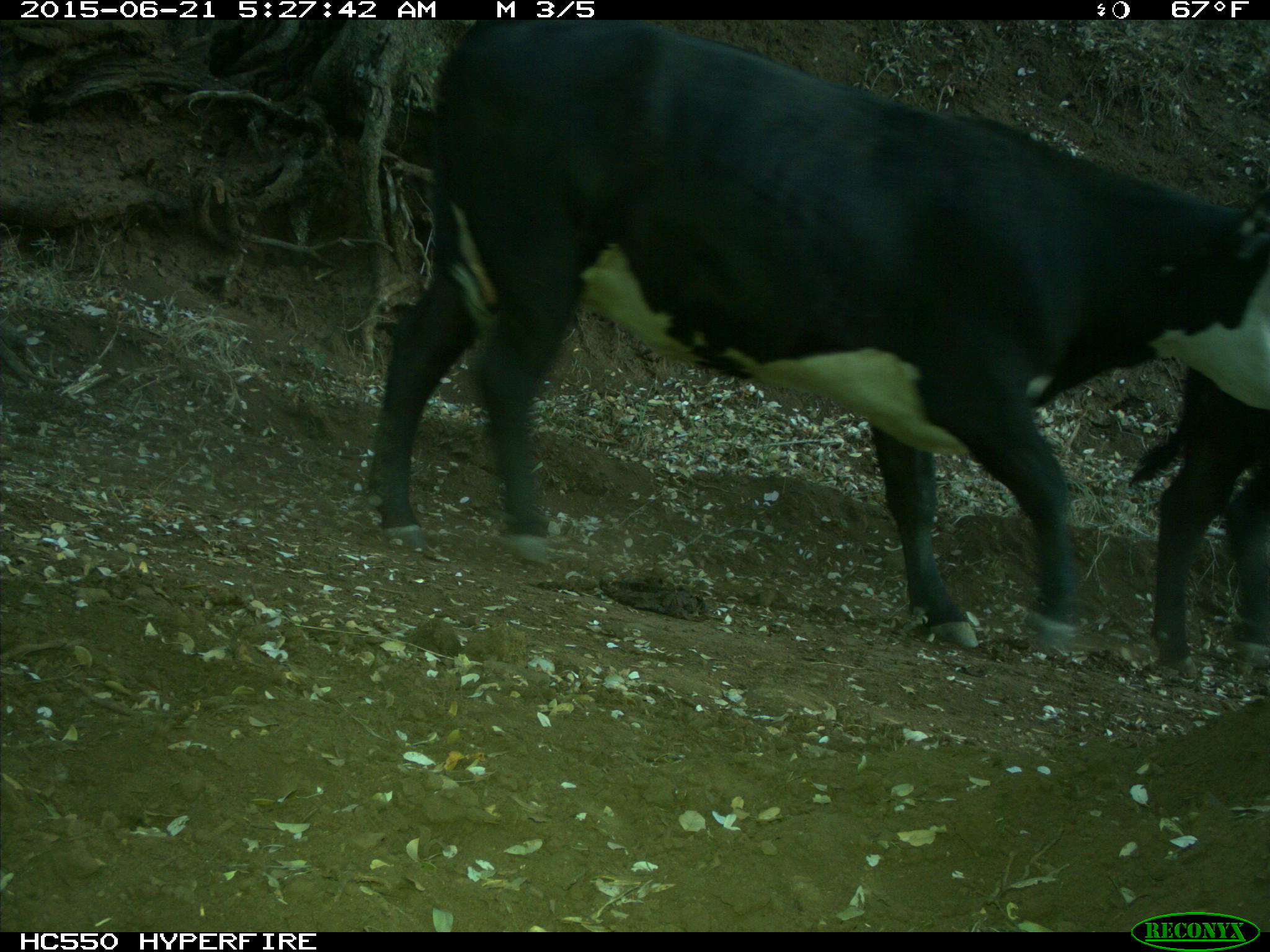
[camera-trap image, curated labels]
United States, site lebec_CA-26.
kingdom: Animalia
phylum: Chordata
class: Mammalia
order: Artiodactyla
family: Bovidae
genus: Bos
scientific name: Bos taurus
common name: domestic cow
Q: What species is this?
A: Bos taurus (domestic cow).